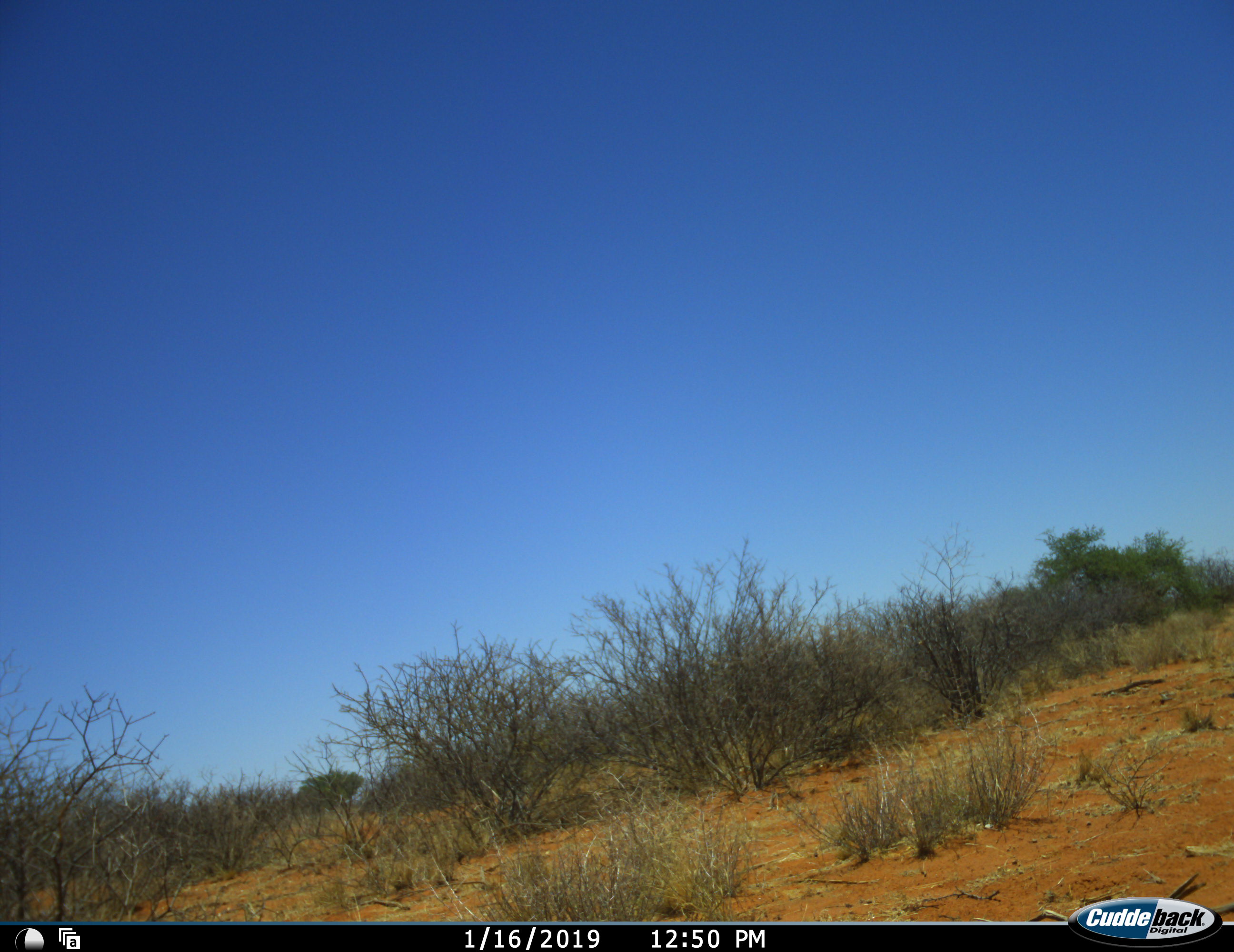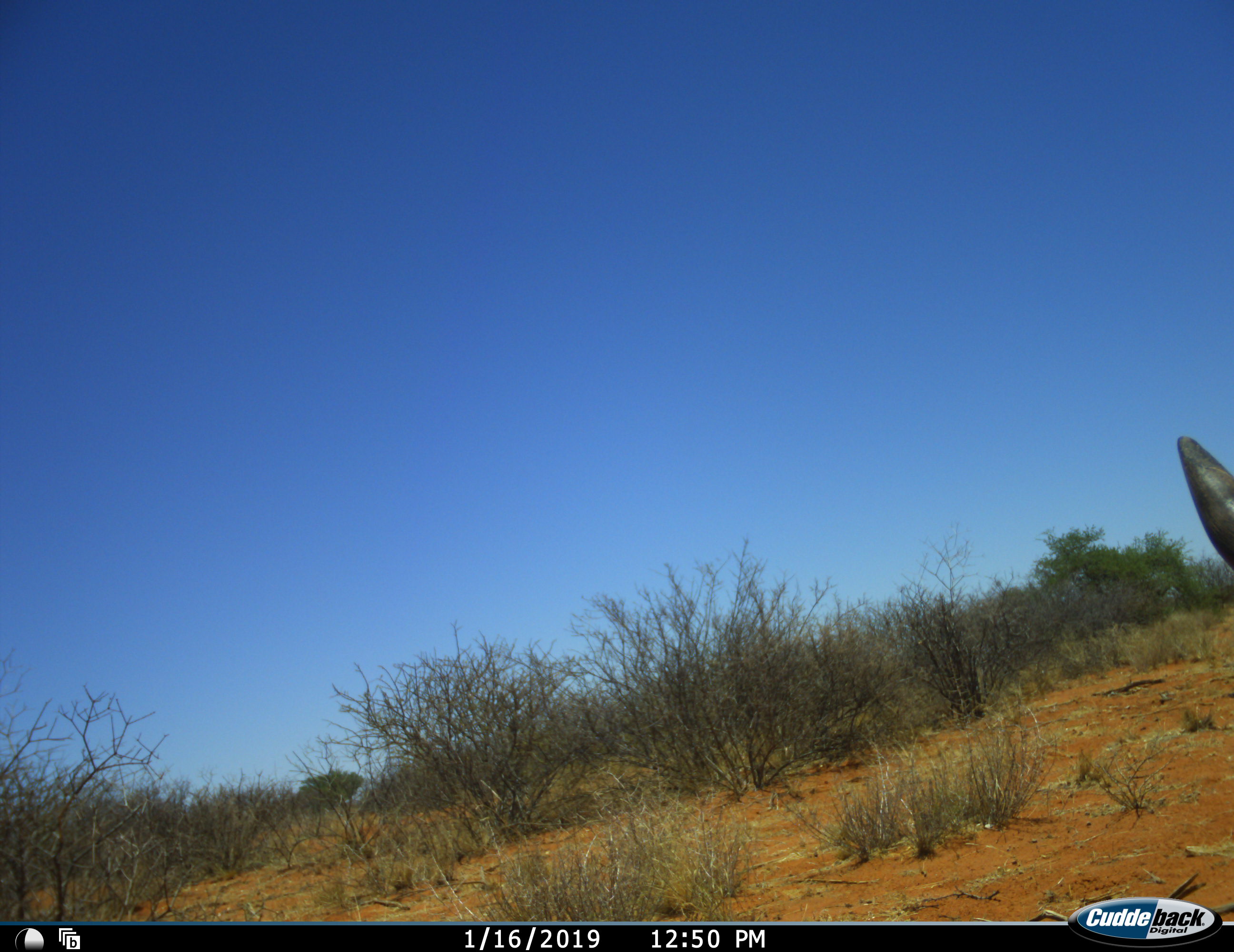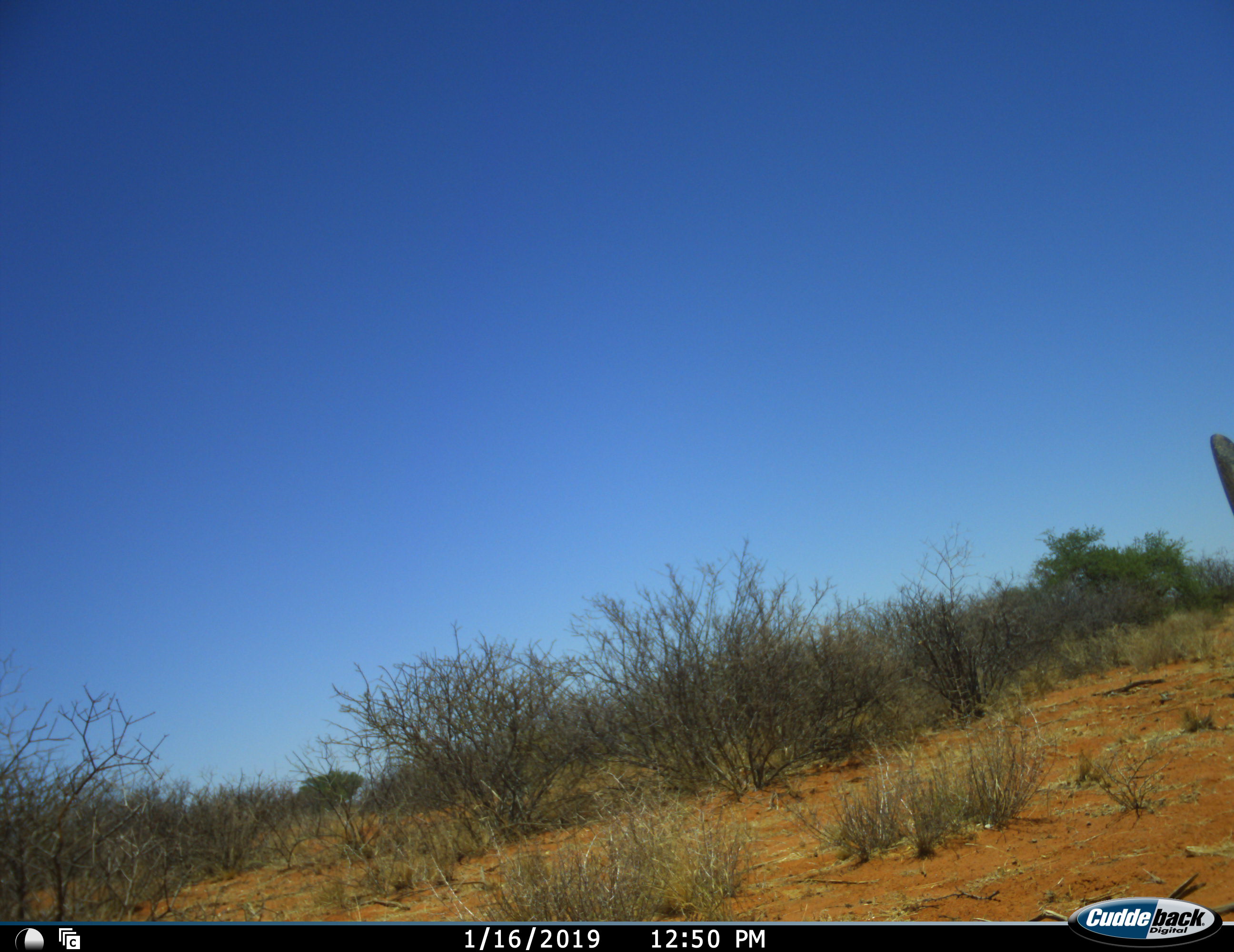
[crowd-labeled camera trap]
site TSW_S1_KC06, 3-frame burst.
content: unidentified animal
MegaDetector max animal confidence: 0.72